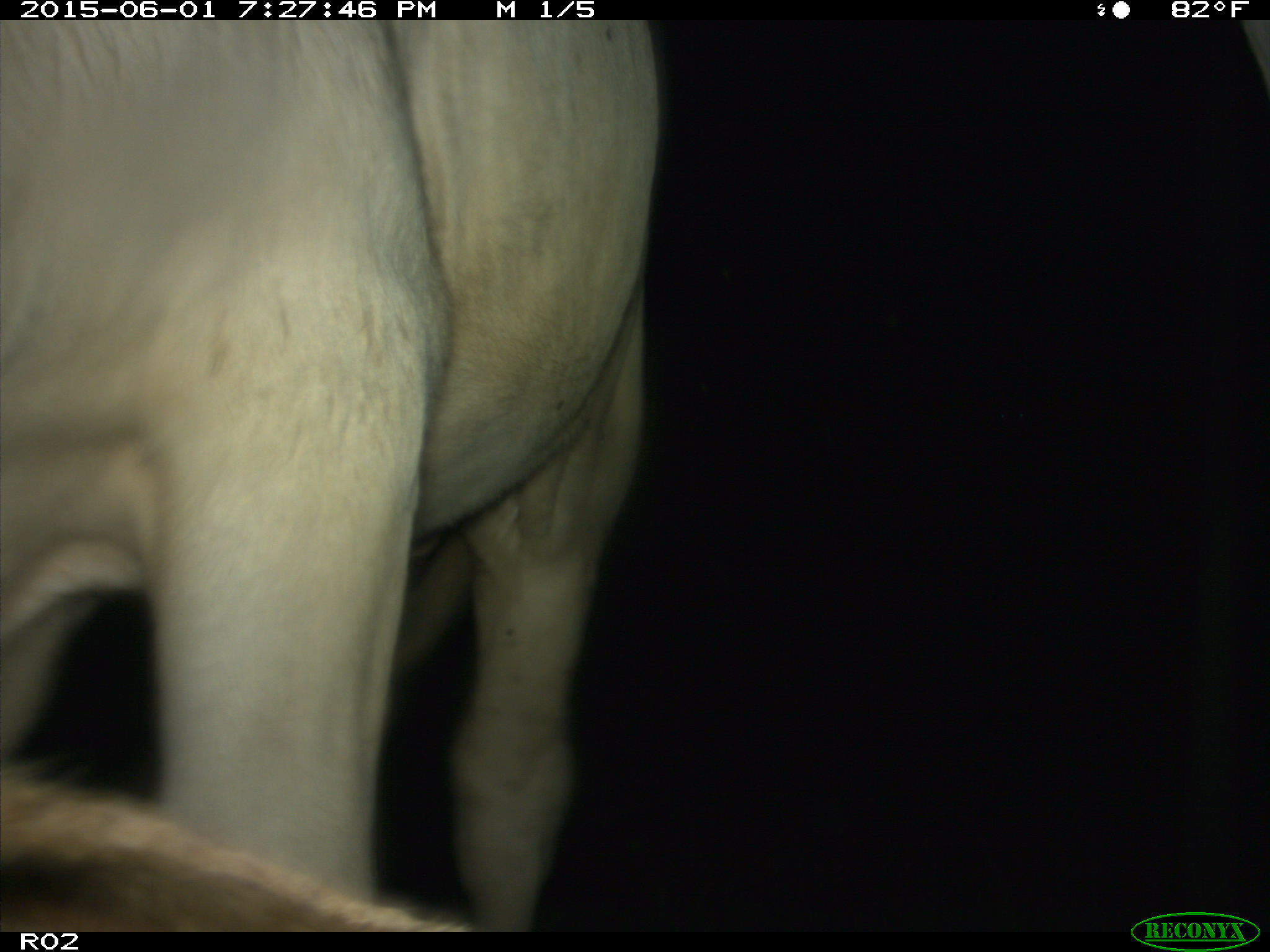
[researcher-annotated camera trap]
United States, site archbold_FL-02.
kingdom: Animalia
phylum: Chordata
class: Mammalia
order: Artiodactyla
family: Bovidae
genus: Bos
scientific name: Bos taurus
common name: domestic cow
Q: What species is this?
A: Bos taurus (domestic cow).